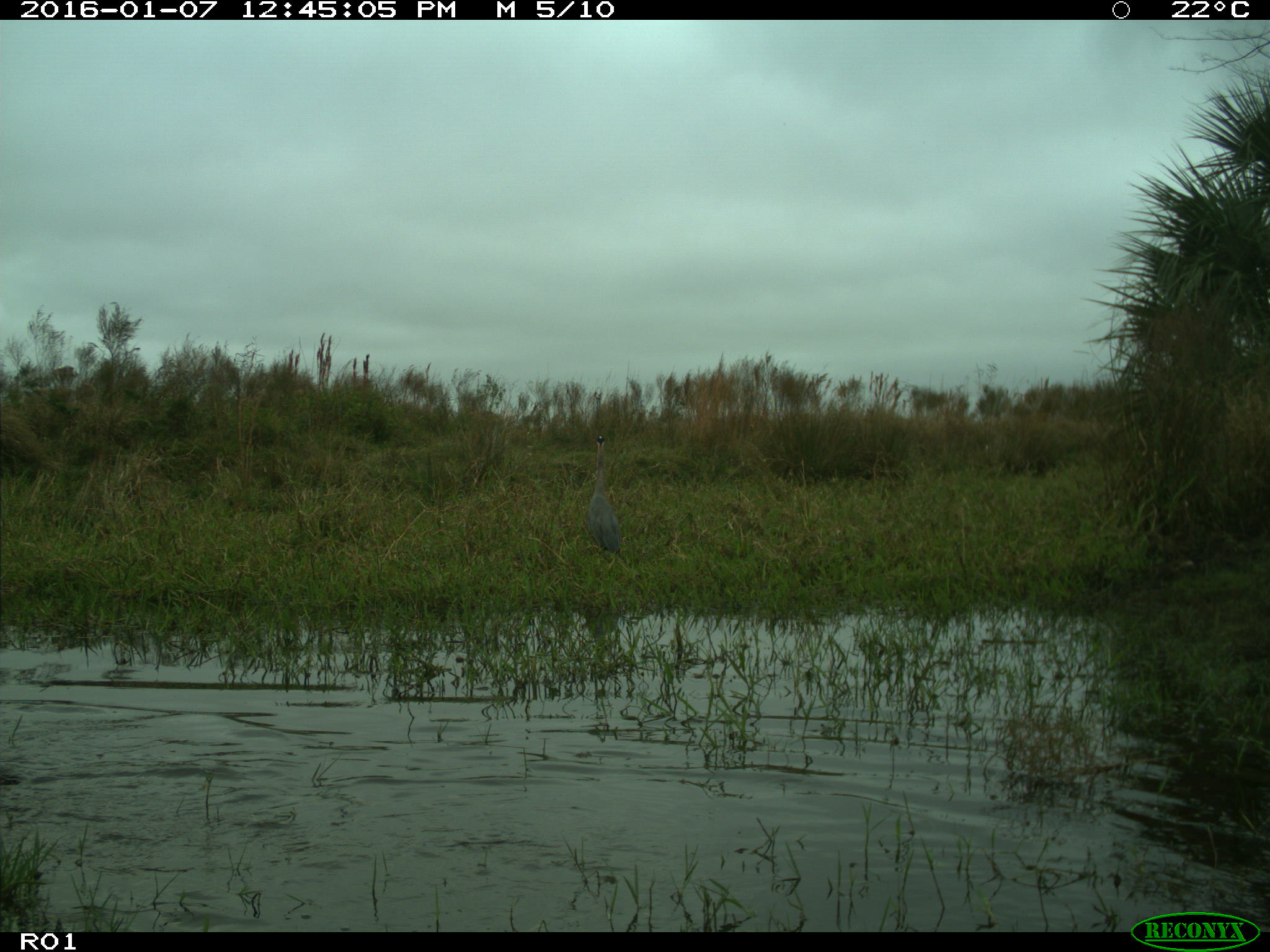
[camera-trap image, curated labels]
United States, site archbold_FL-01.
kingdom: Animalia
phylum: Chordata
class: Aves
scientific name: Aves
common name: birds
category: unidentified bird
Unidentified bird (birds) (Aves).